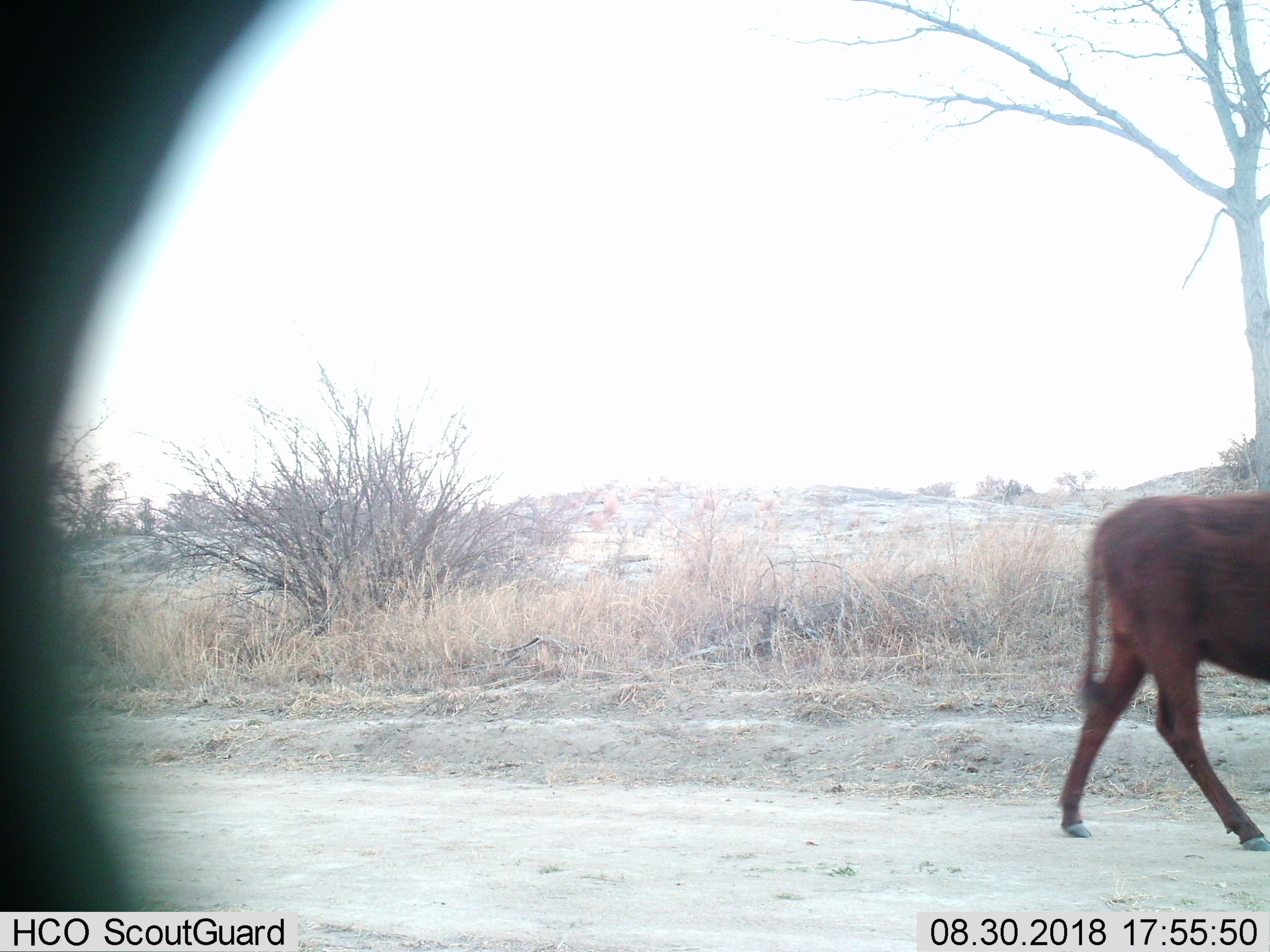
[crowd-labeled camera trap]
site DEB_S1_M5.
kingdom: Animalia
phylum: Chordata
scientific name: Vertebrata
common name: domestic animal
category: domesticanimal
Domesticanimal (domestic animal) (Vertebrata), count 1. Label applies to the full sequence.